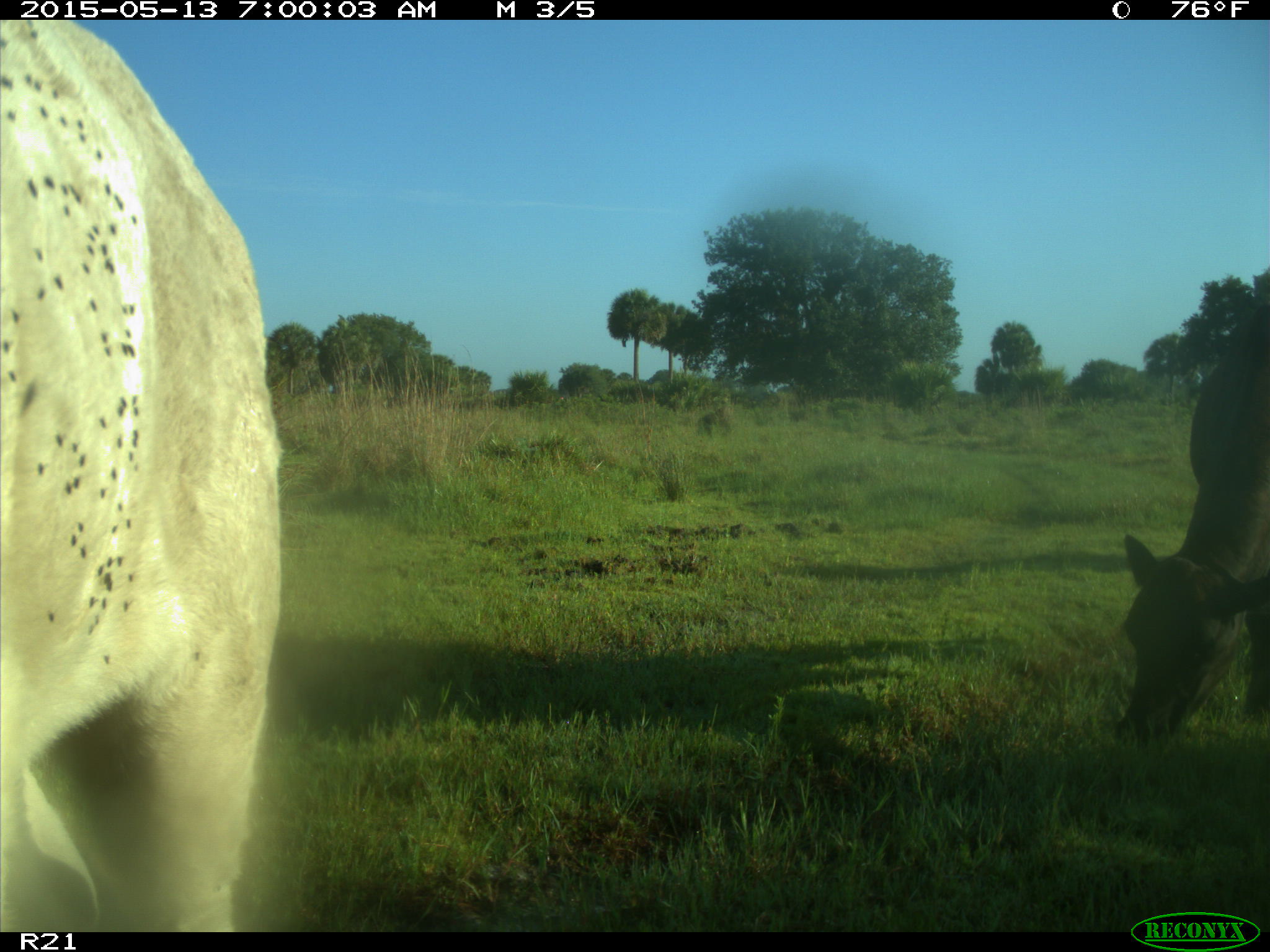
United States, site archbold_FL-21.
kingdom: Animalia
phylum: Chordata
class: Mammalia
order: Artiodactyla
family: Bovidae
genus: Bos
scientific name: Bos taurus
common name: domestic cow